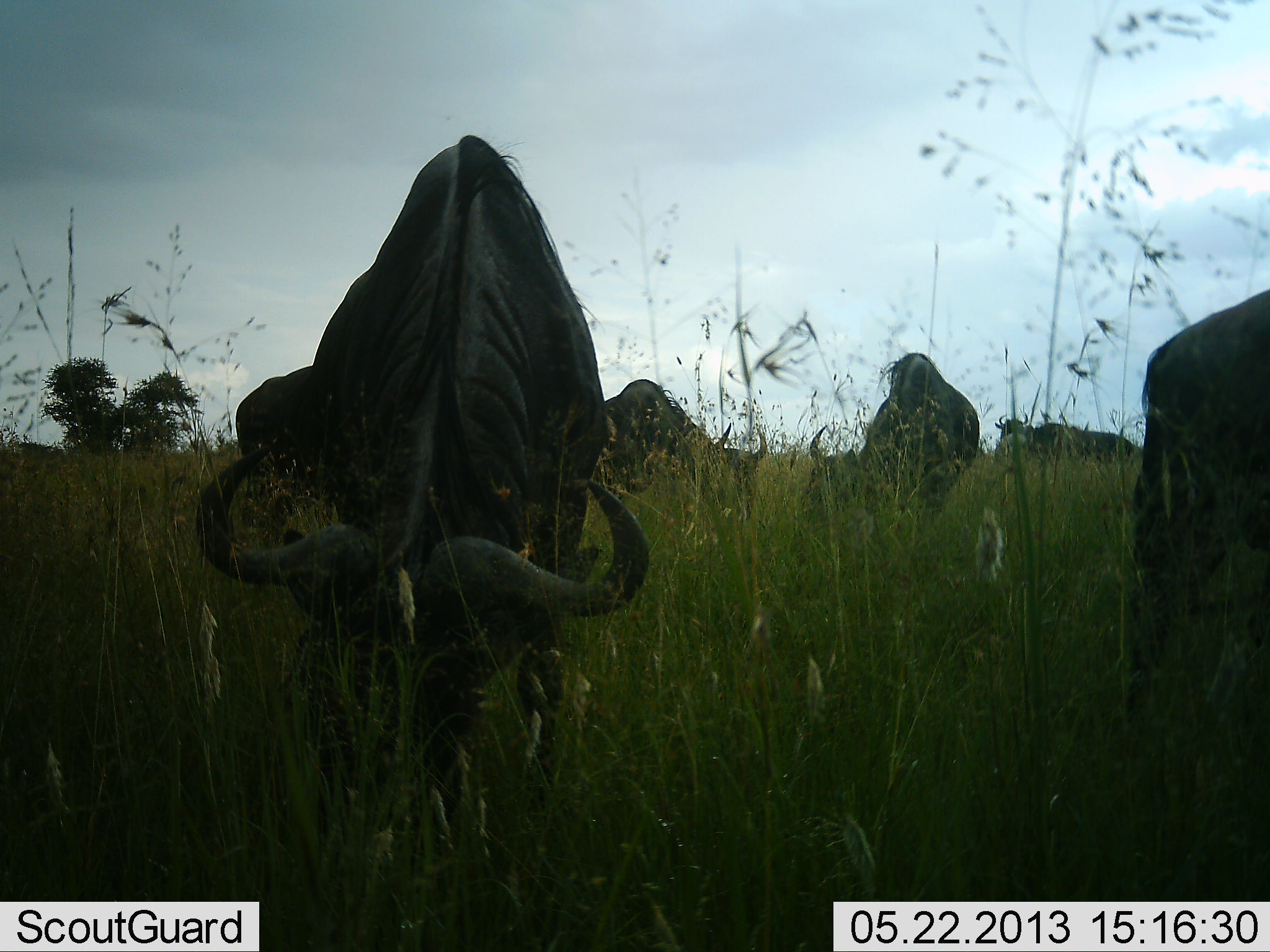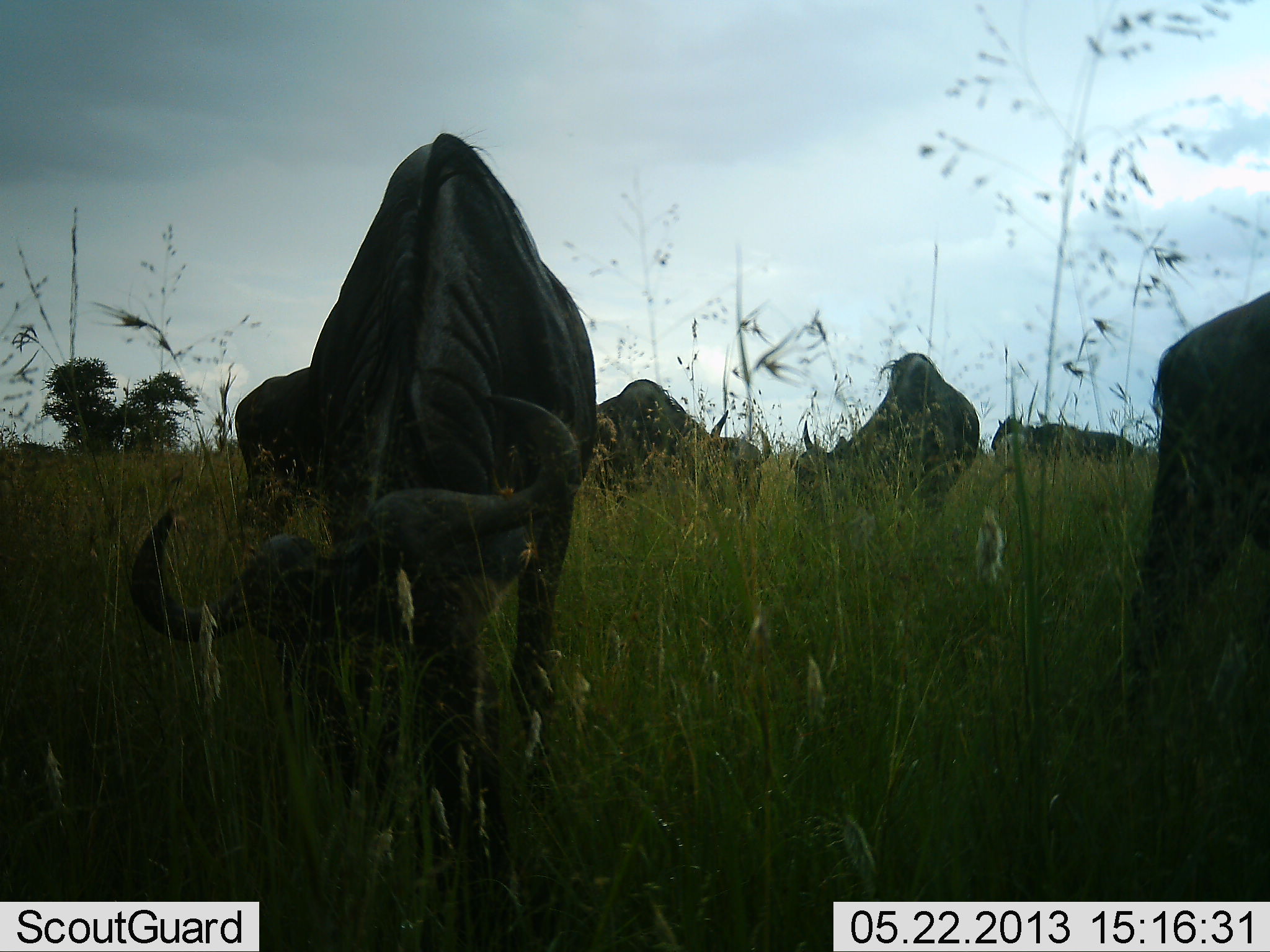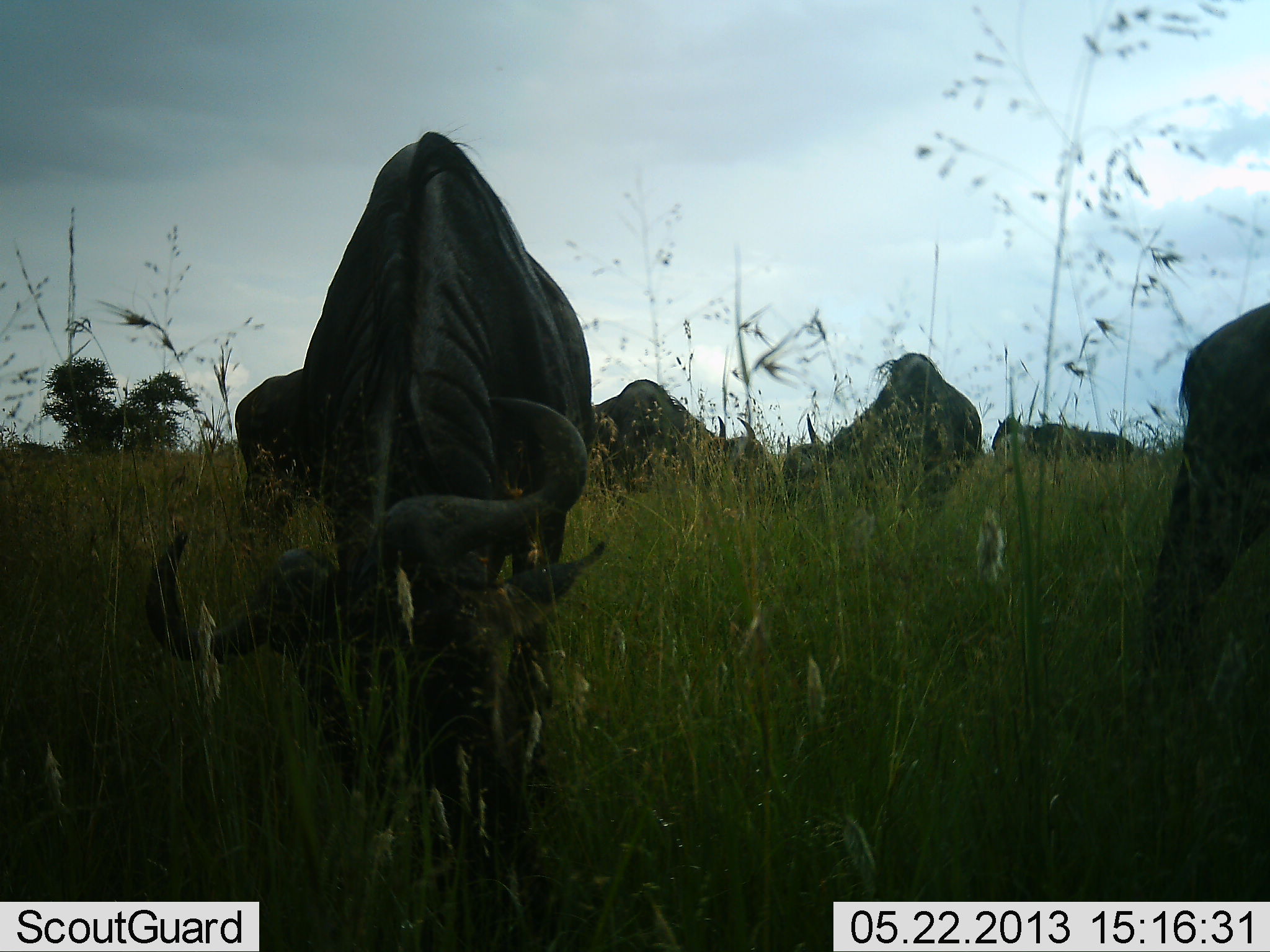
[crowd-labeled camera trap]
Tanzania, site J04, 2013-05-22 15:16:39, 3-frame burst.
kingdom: Animalia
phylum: Chordata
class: Mammalia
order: Artiodactyla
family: Bovidae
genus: Connochaetes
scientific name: Connochaetes taurinus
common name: blue wildebeest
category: wildebeest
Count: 6.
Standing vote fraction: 40%.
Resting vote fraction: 0%.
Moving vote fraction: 0%.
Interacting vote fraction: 0%.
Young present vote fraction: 0%.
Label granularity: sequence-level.